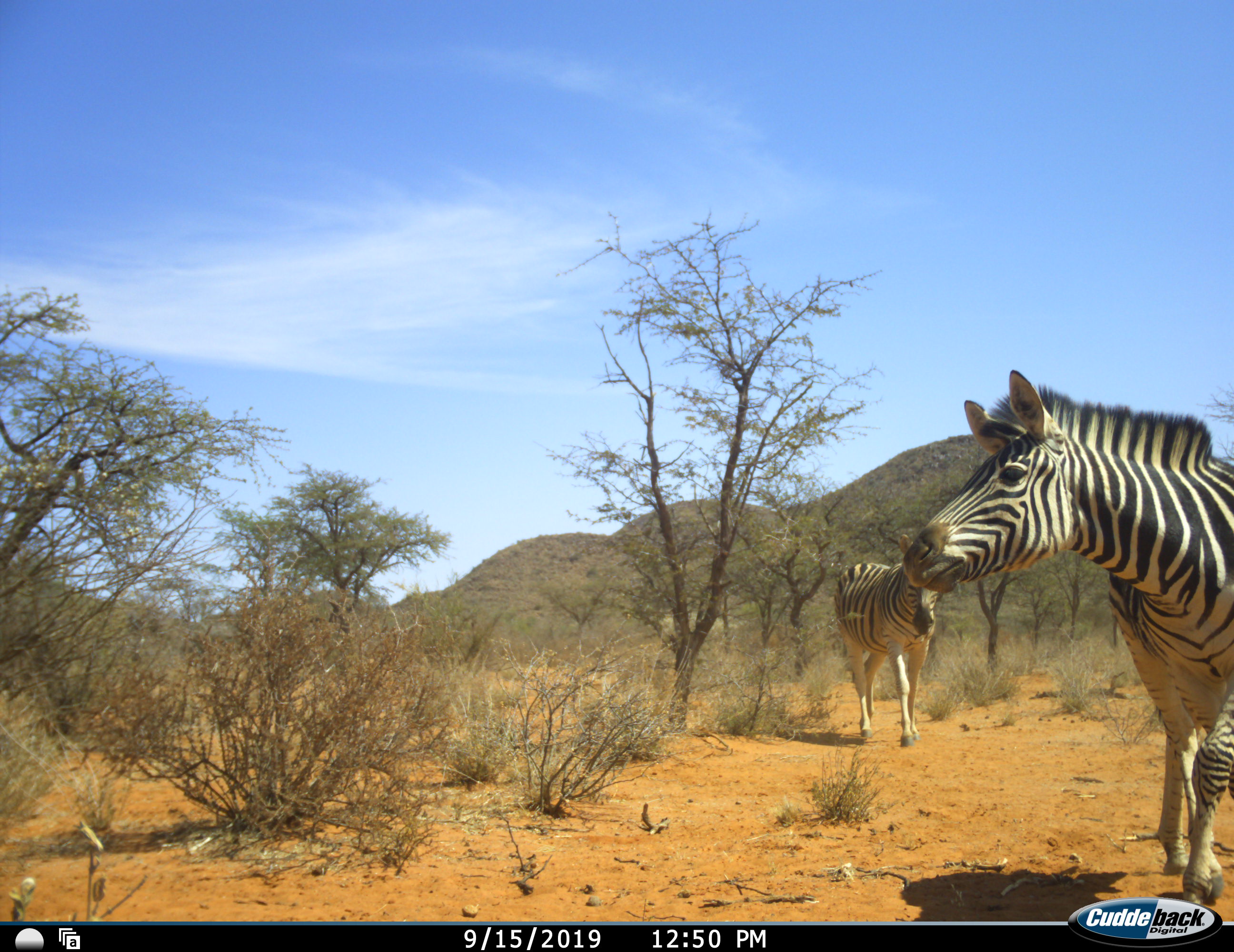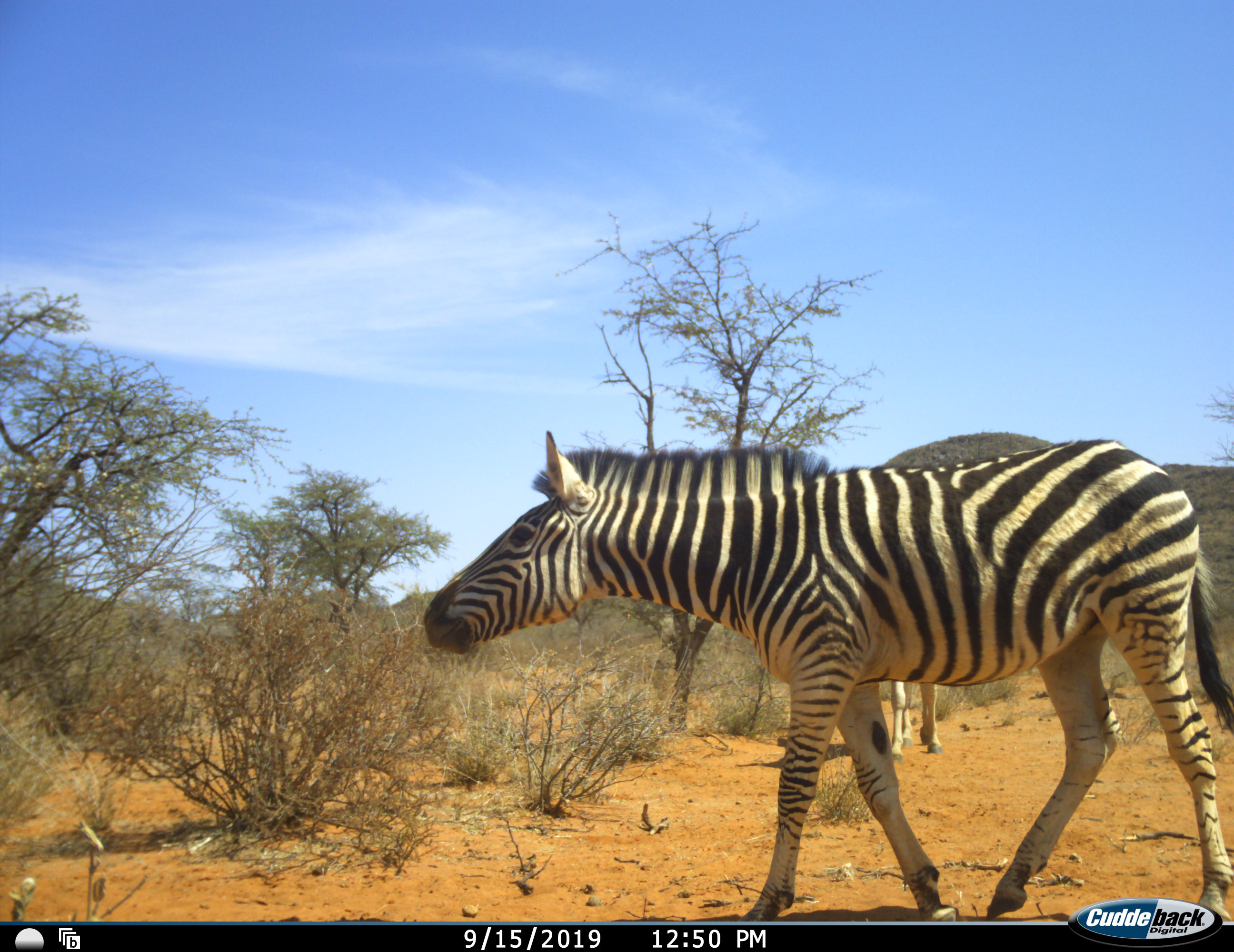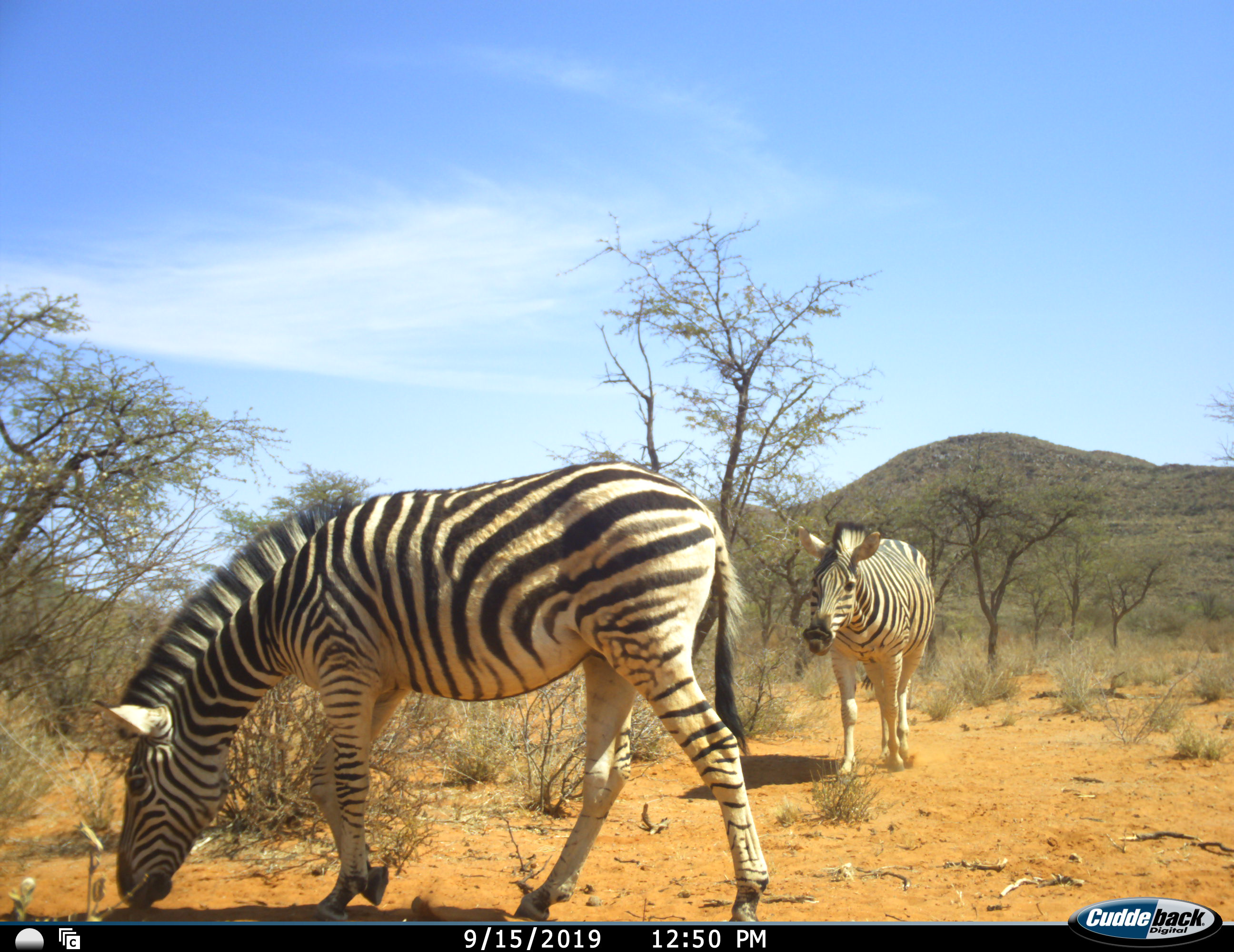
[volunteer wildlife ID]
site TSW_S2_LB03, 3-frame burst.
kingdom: Animalia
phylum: Chordata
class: Mammalia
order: Perissodactyla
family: Equidae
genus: Equus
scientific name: Equus quagga burchellii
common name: burchell's zebra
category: zebraburchells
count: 2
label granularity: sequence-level